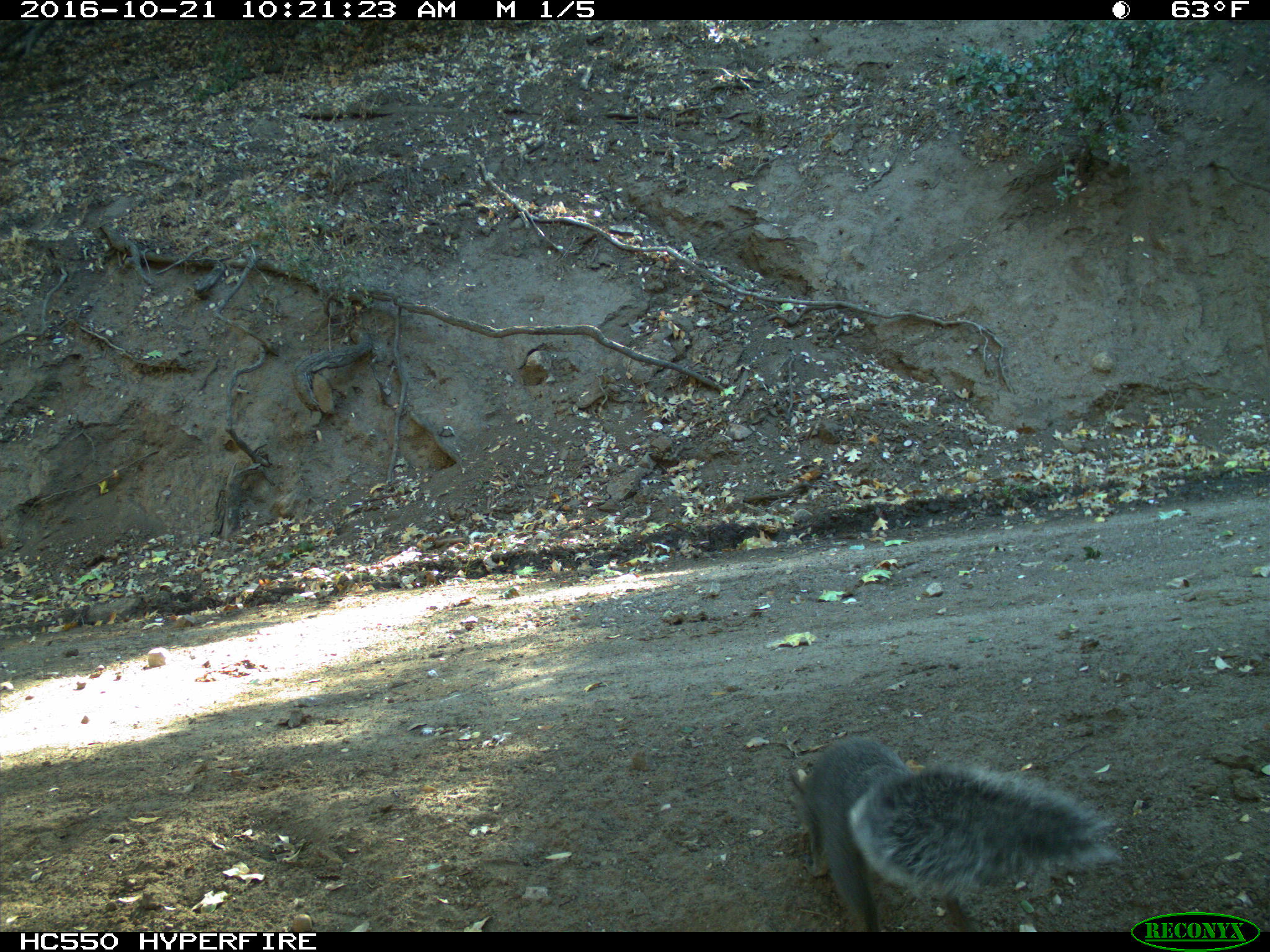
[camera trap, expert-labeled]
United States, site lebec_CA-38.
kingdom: Animalia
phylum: Chordata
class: Mammalia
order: Rodentia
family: Sciuridae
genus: Sciurus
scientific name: Sciurus carolinensis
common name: eastern gray squirrel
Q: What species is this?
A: Sciurus carolinensis (eastern gray squirrel).